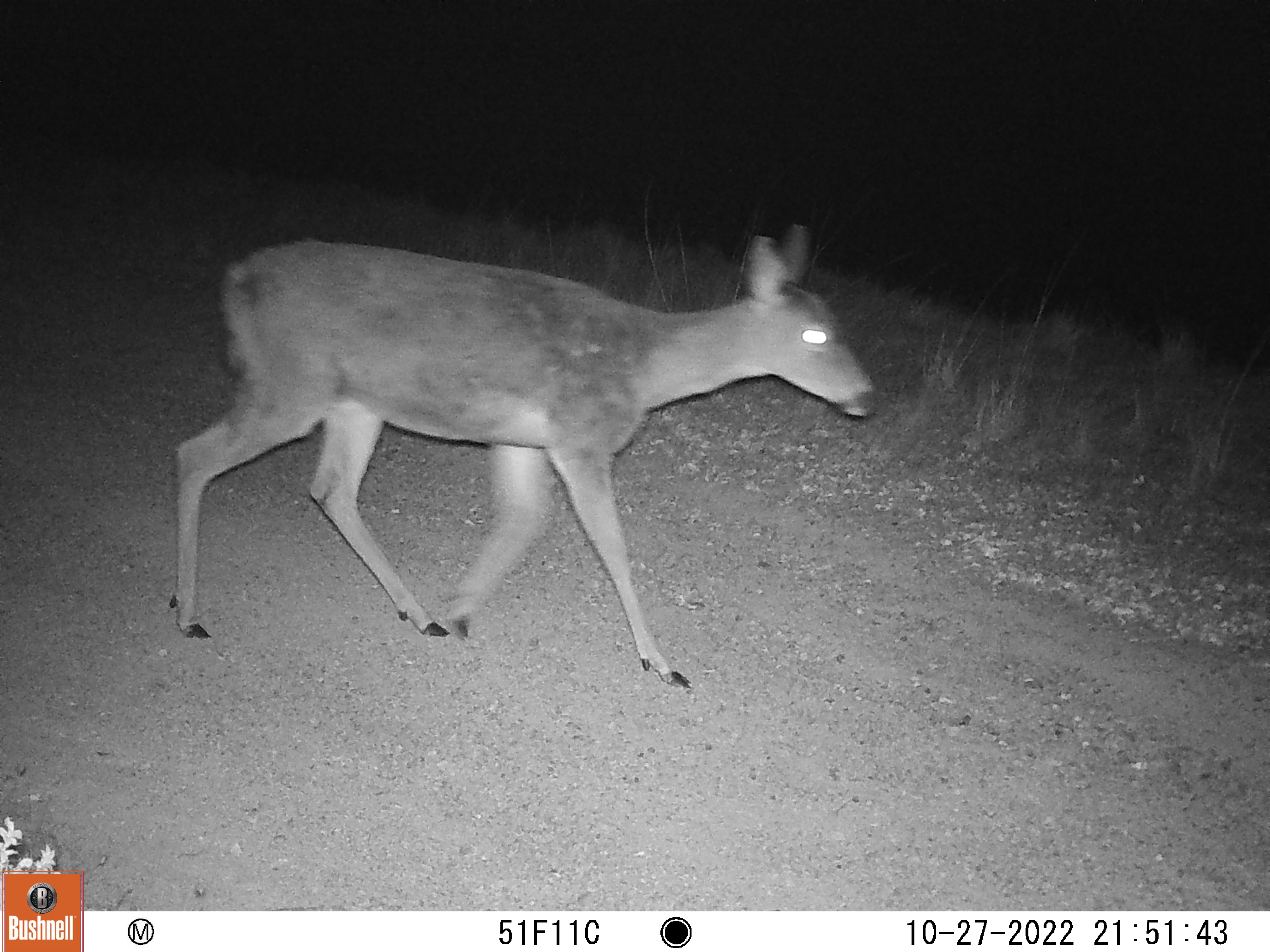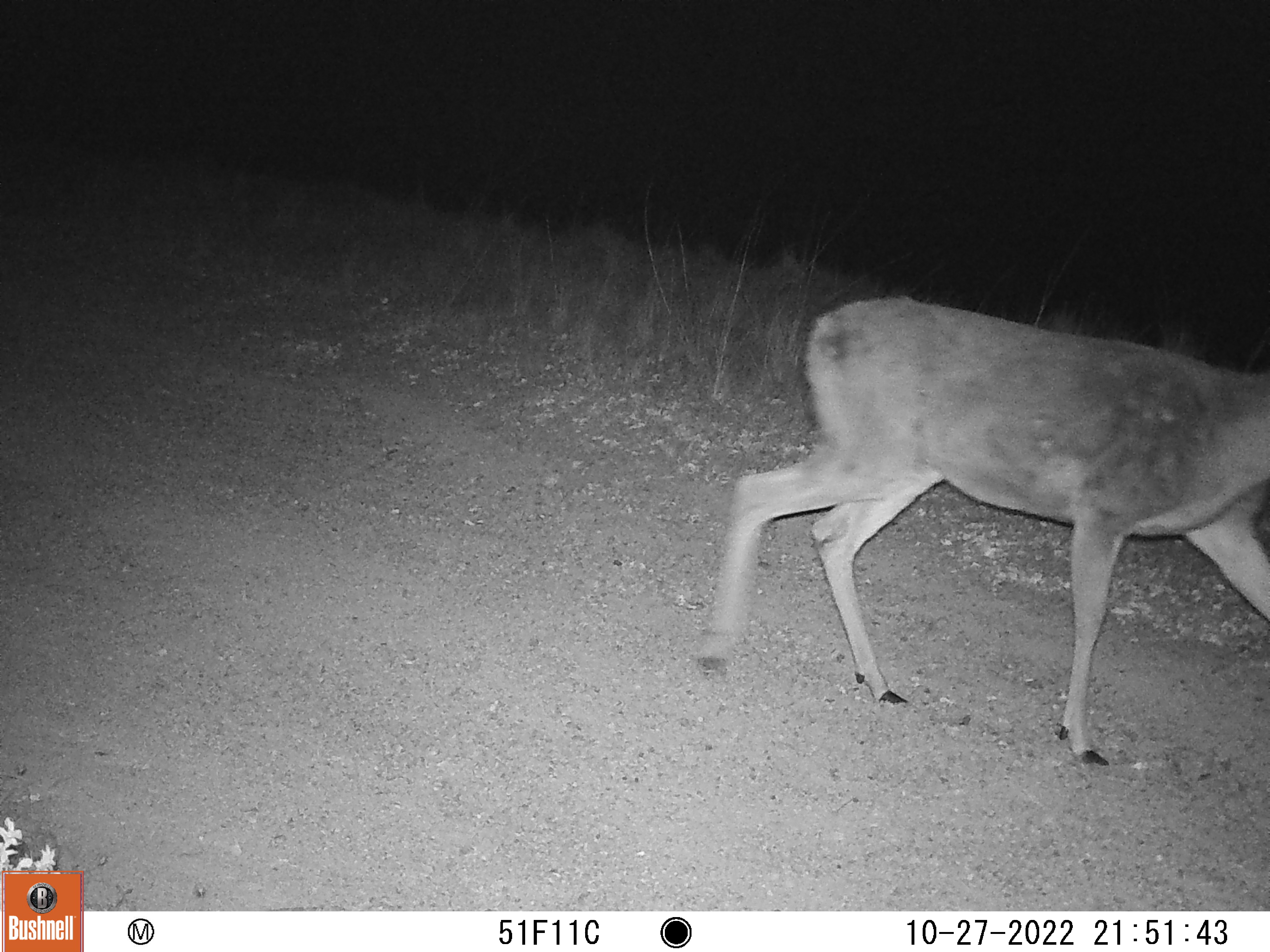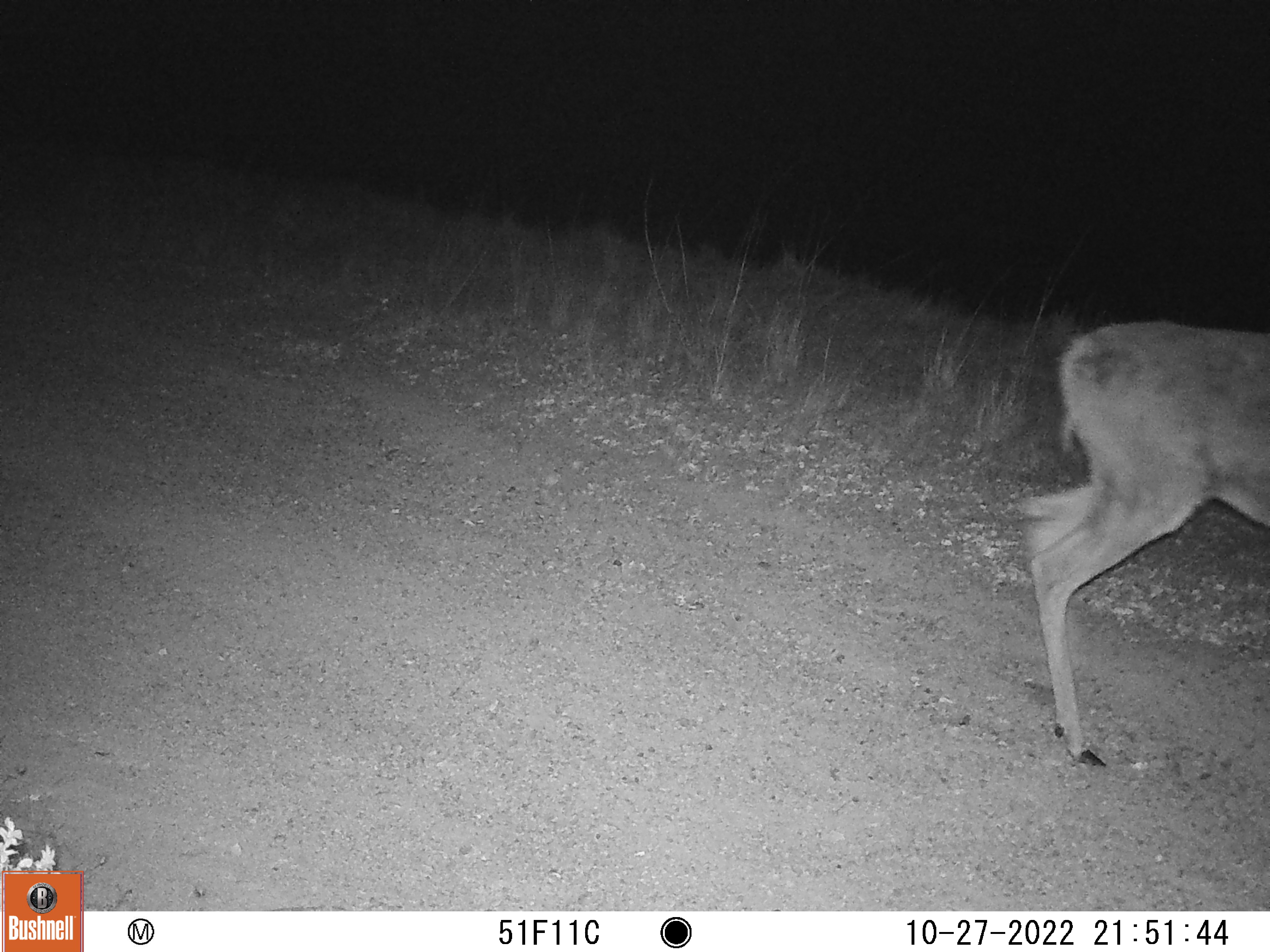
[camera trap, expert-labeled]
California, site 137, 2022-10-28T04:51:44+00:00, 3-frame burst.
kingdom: Animalia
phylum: Chordata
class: Mammalia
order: Artiodactyla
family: Cervidae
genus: Odocoileus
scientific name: Odocoileus hemionus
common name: mule deer